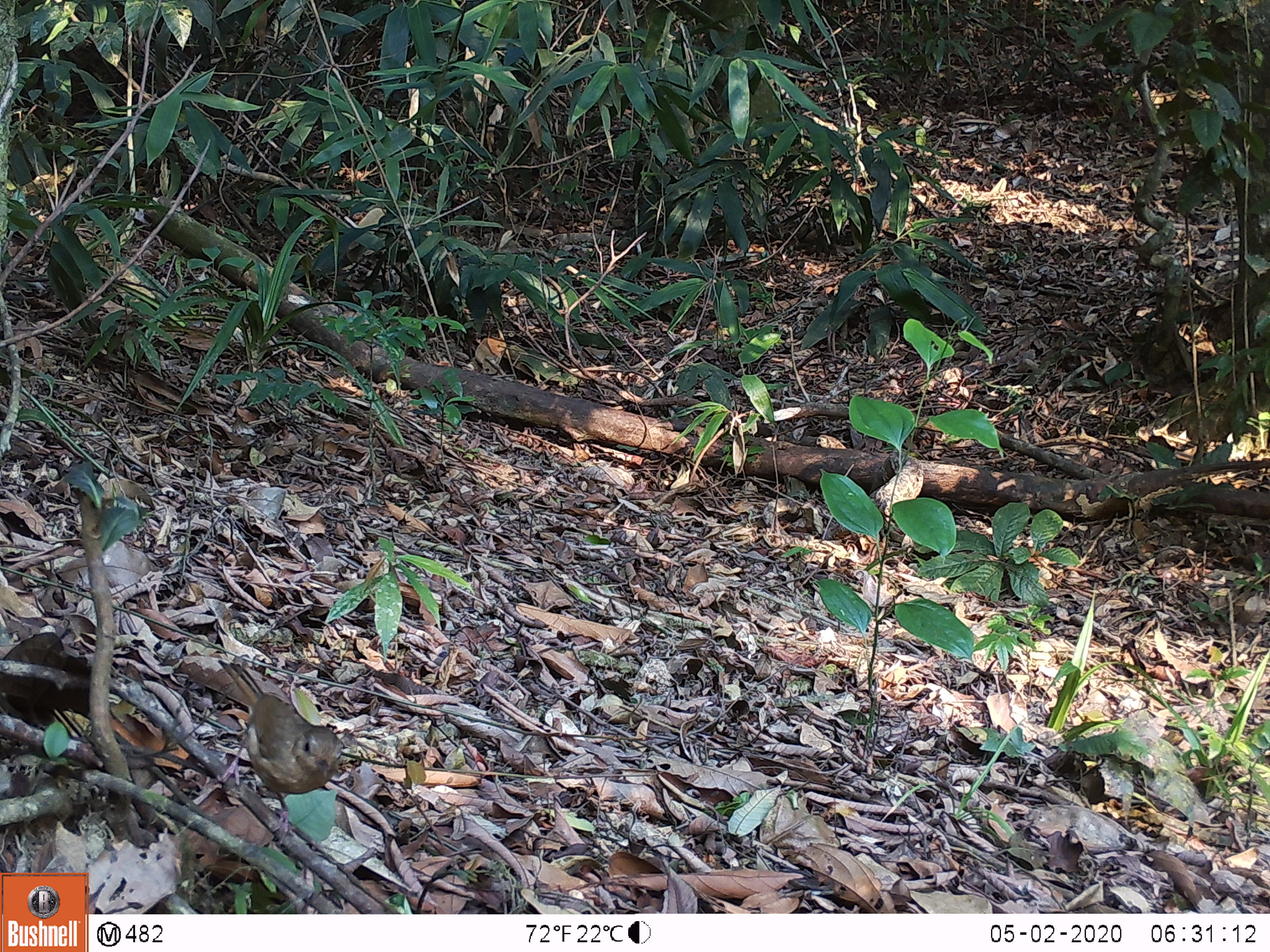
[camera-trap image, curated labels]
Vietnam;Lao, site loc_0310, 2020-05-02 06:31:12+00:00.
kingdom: Animalia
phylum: Chordata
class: Aves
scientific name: Aves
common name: bird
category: unidentified bird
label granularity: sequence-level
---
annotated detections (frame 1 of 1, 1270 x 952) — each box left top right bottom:
unidentified bird: 216 656 344 847